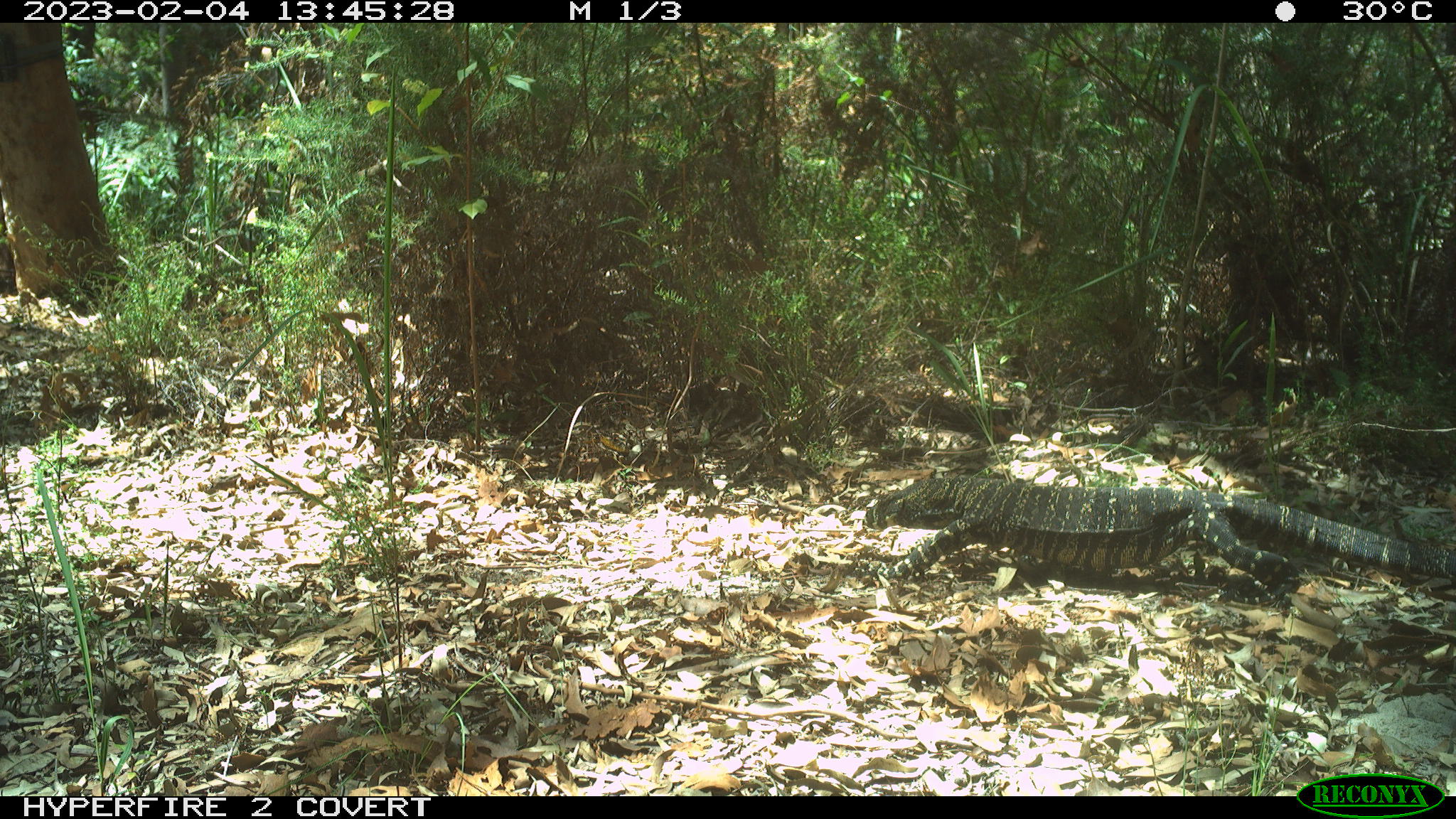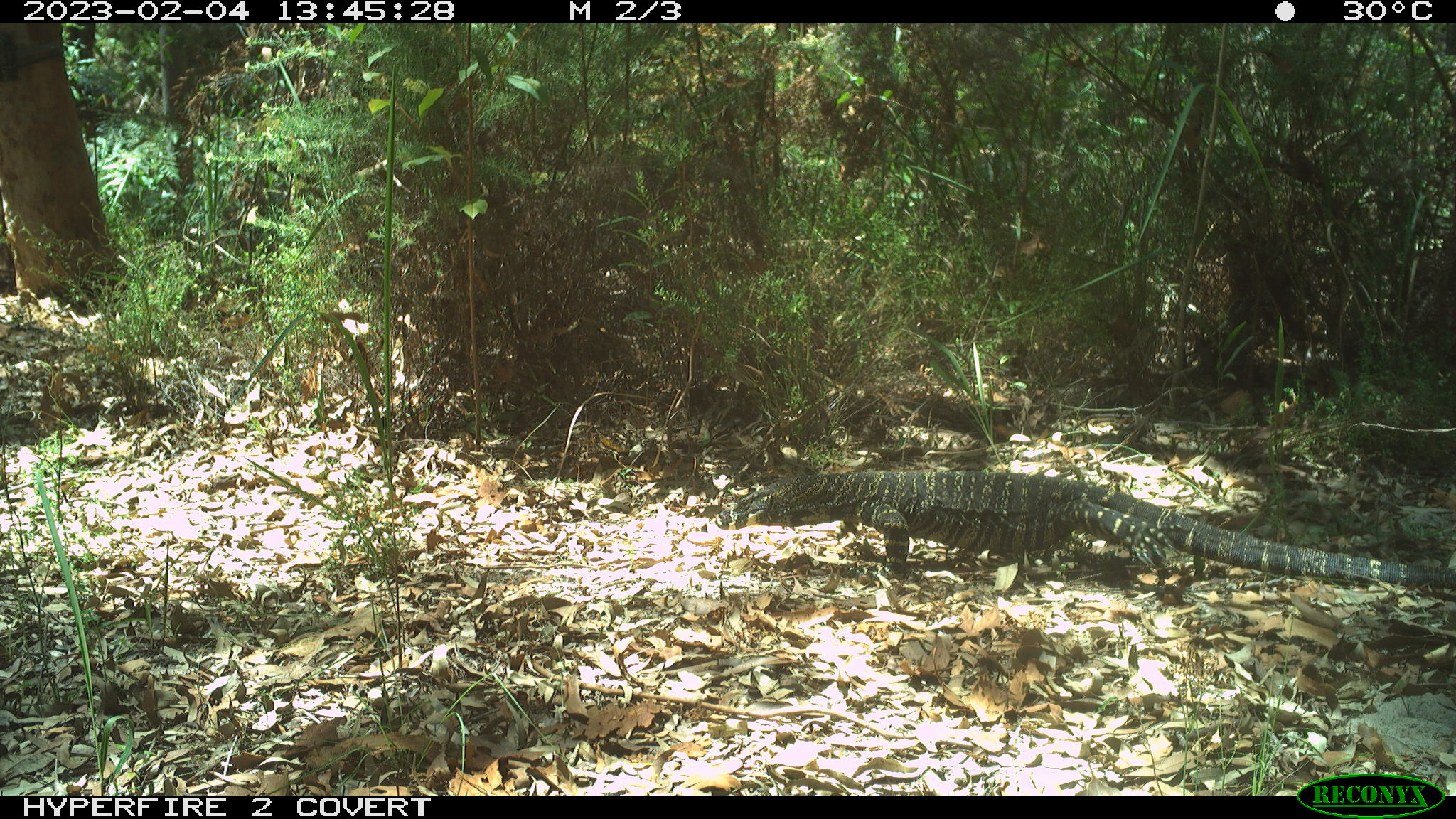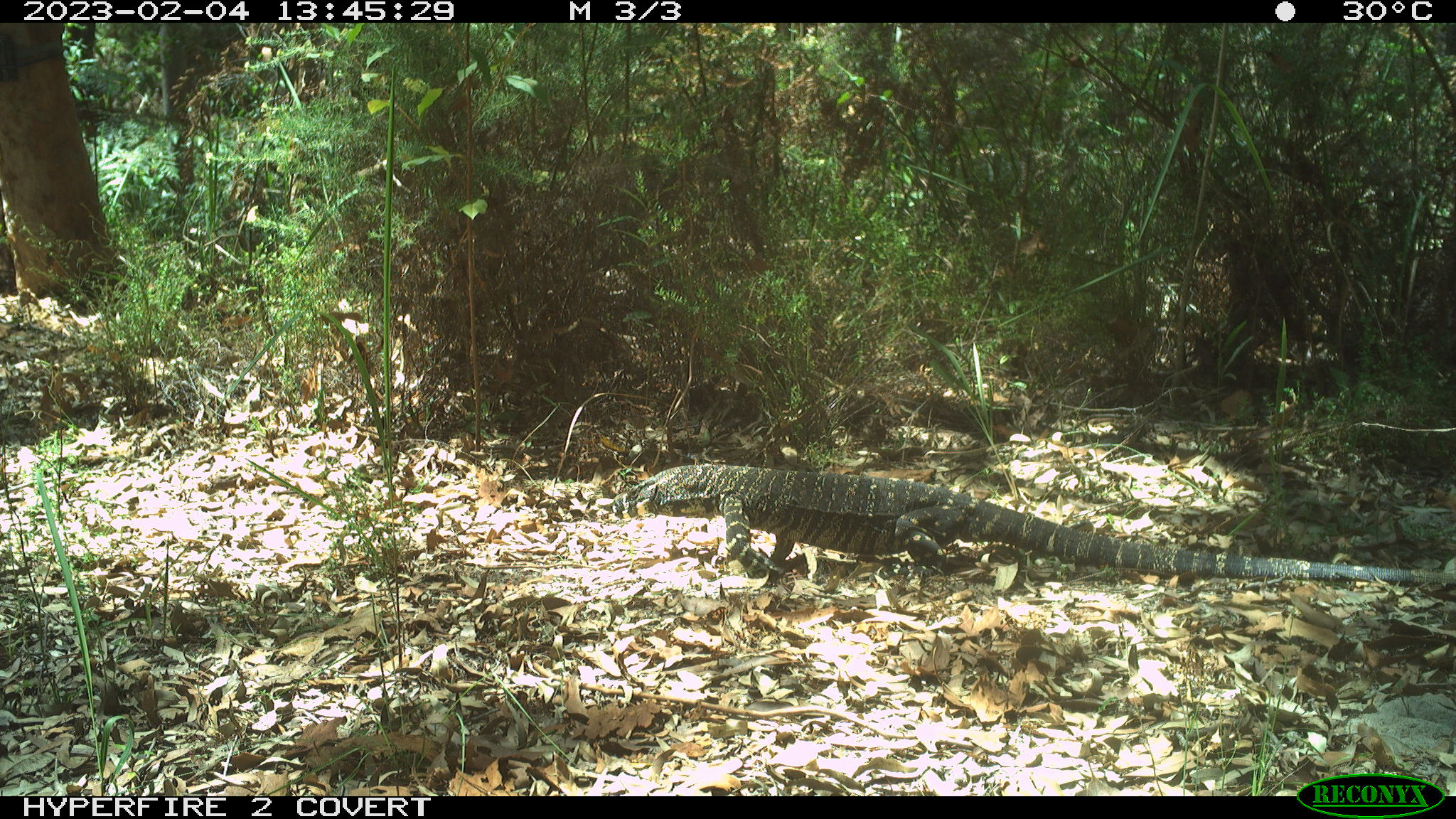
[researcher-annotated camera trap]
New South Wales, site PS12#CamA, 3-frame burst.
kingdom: Animalia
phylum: Chordata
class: Reptilia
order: Squamata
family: Varanidae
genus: Varanus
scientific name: Varanus varius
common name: lace monitor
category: goanna